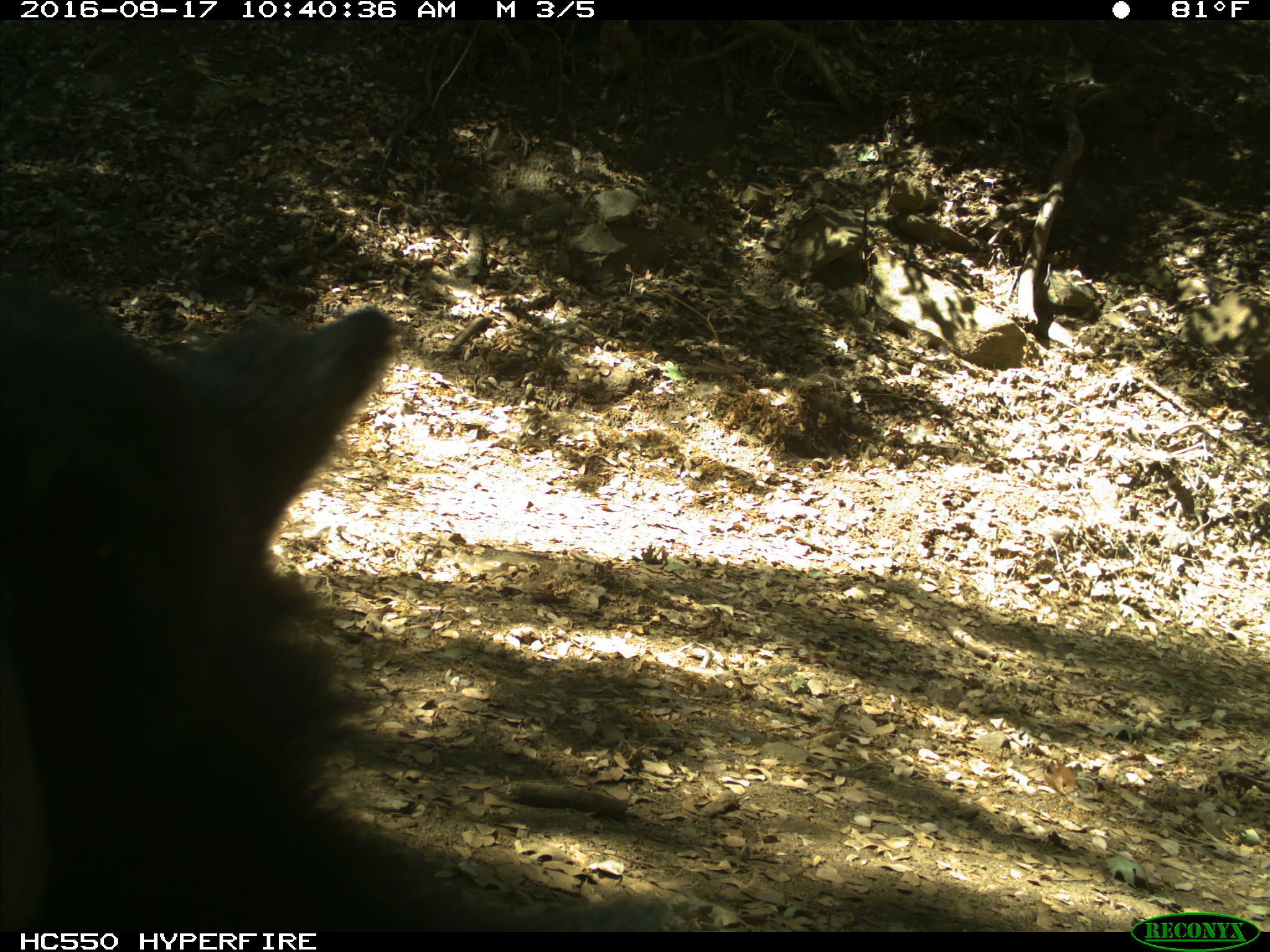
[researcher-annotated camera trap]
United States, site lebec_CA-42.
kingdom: Animalia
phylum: Chordata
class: Mammalia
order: Carnivora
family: Ursidae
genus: Ursus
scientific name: Ursus americanus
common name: american black bear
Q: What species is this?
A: Ursus americanus (american black bear).